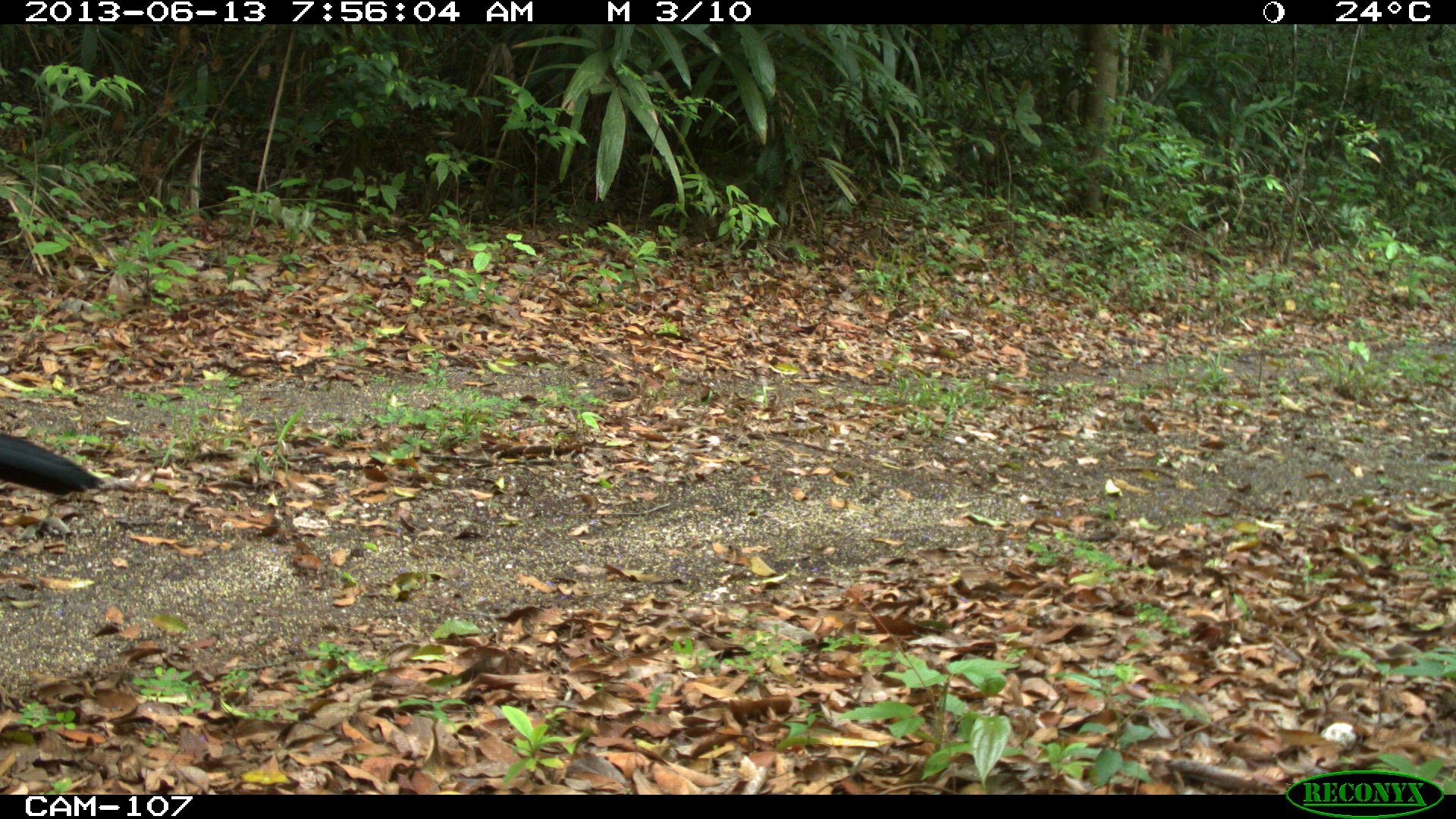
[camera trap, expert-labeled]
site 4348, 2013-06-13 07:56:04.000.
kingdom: Animalia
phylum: Chordata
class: Aves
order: Galliformes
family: Cracidae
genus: Crax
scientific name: Crax rubra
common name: great curassow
Crax rubra (great curassow), count 1, sex male.